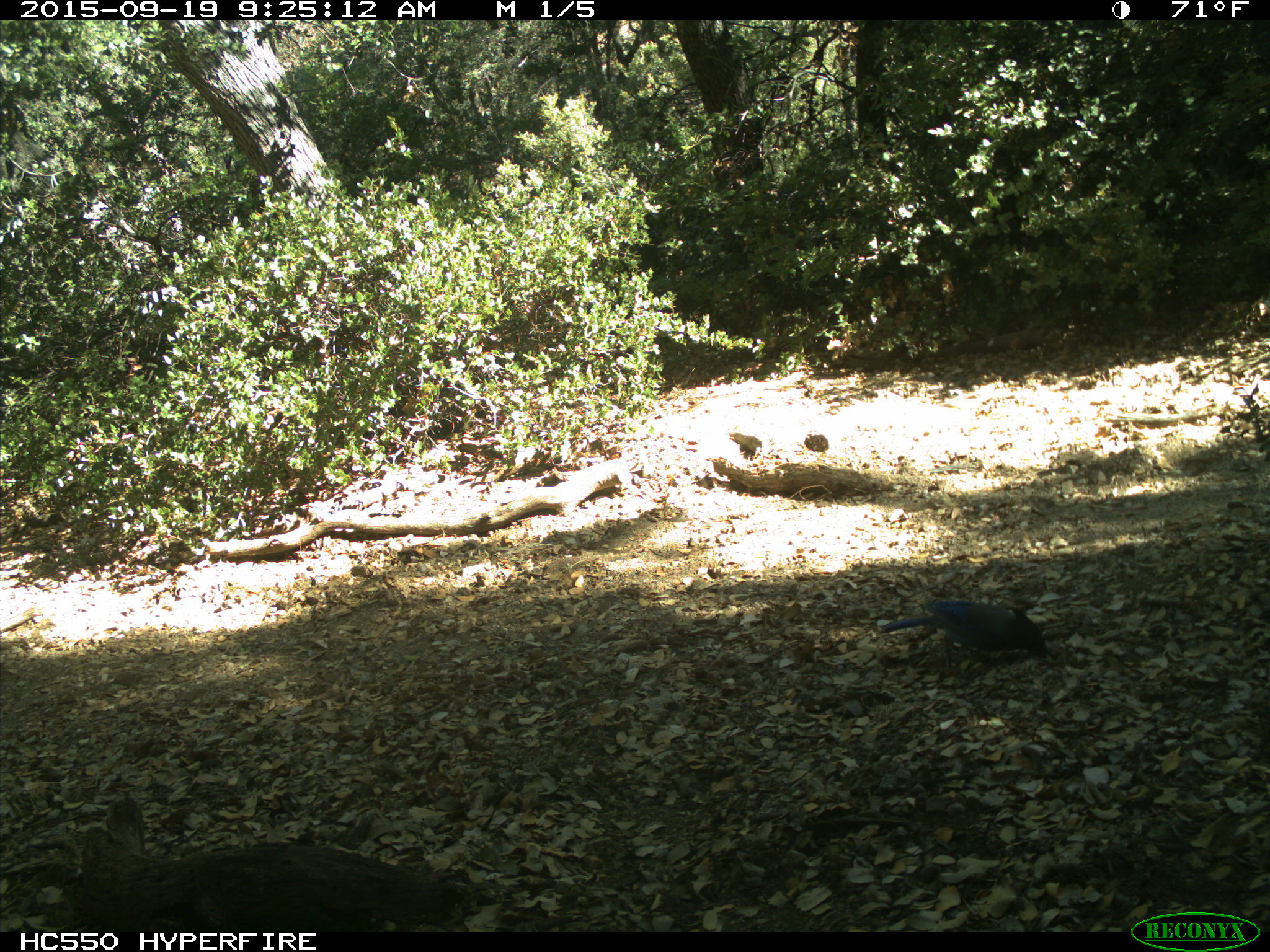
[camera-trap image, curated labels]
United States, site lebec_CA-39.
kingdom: Animalia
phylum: Chordata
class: Aves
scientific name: Aves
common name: birds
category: unidentified bird